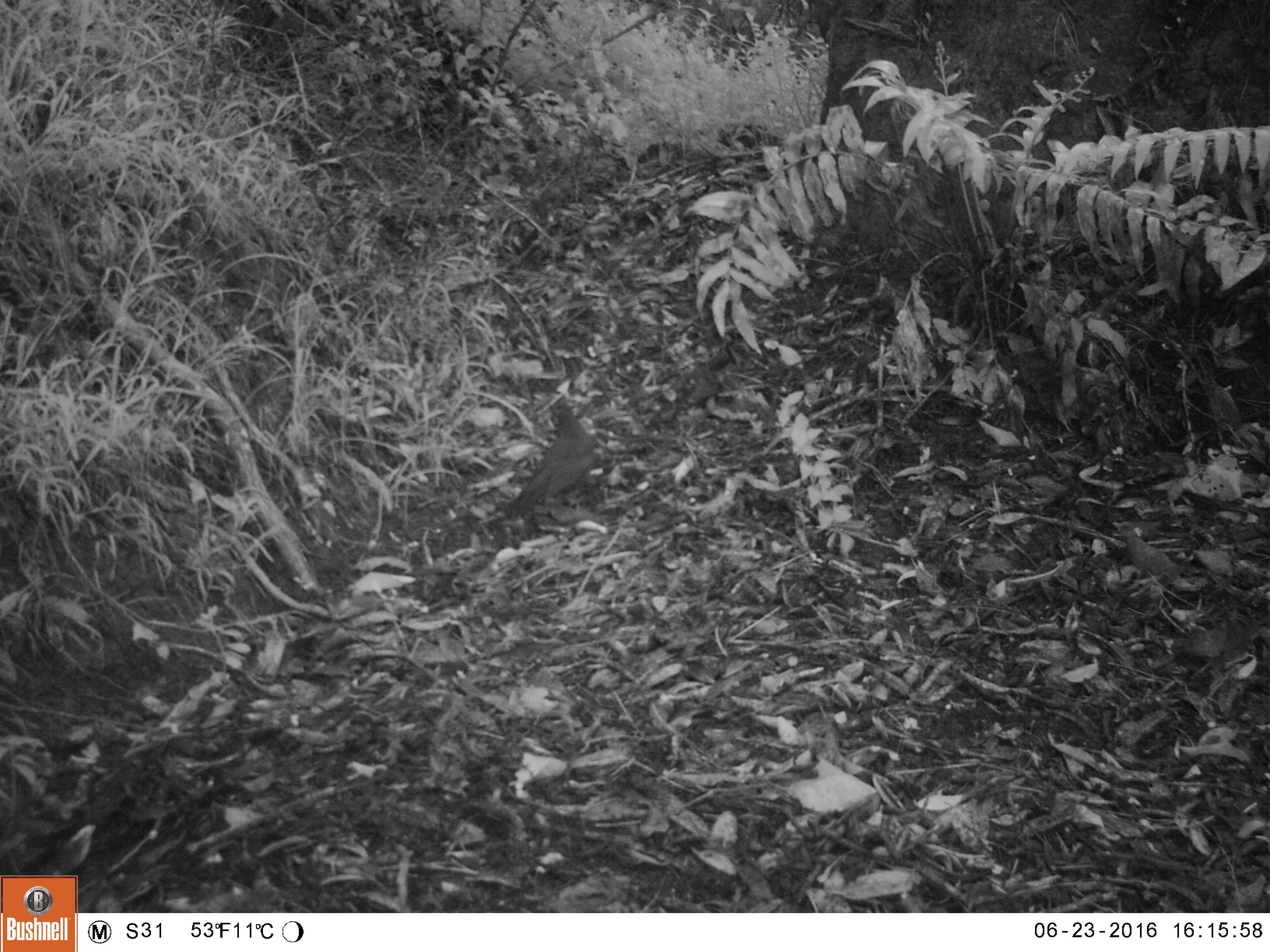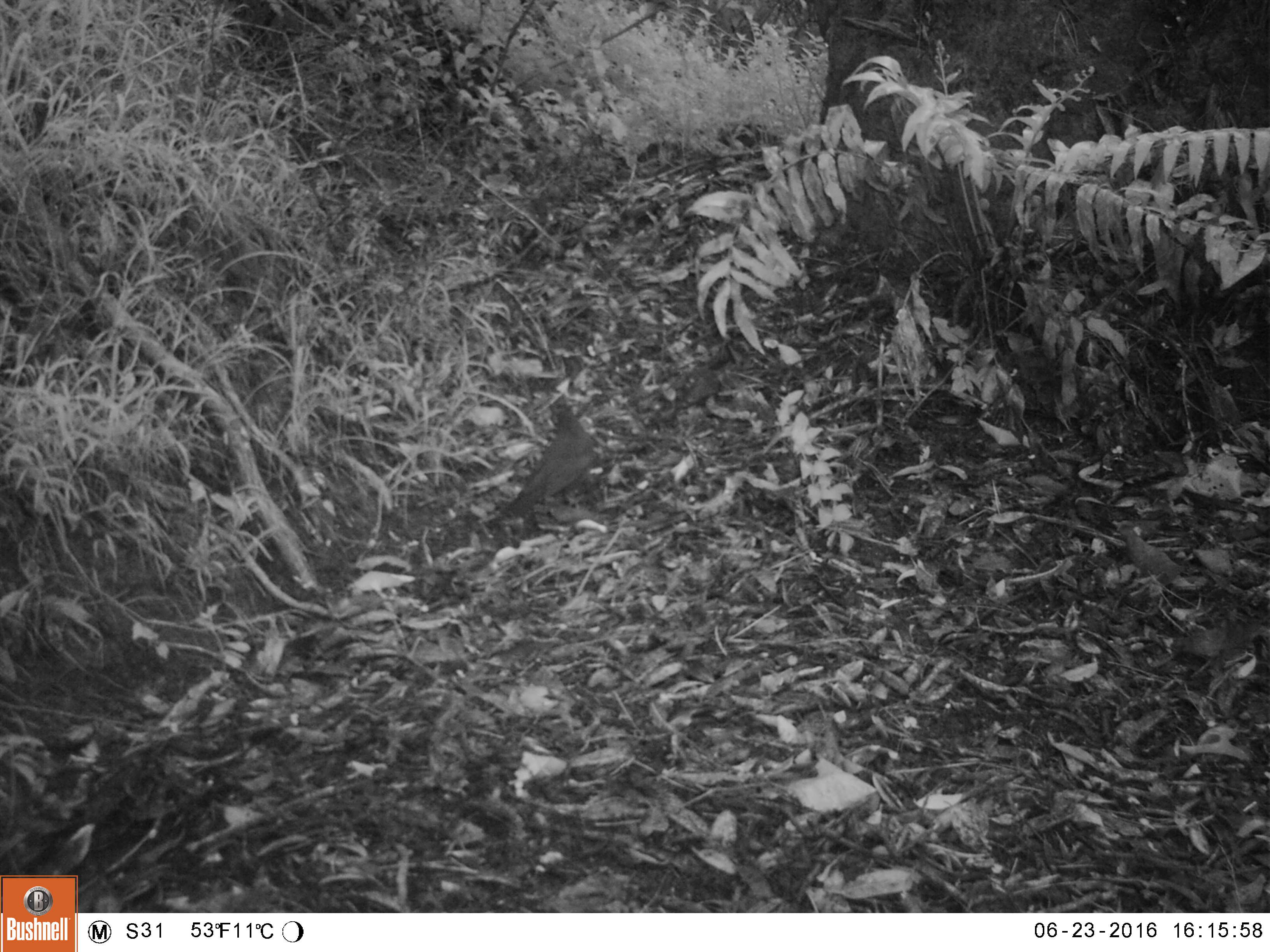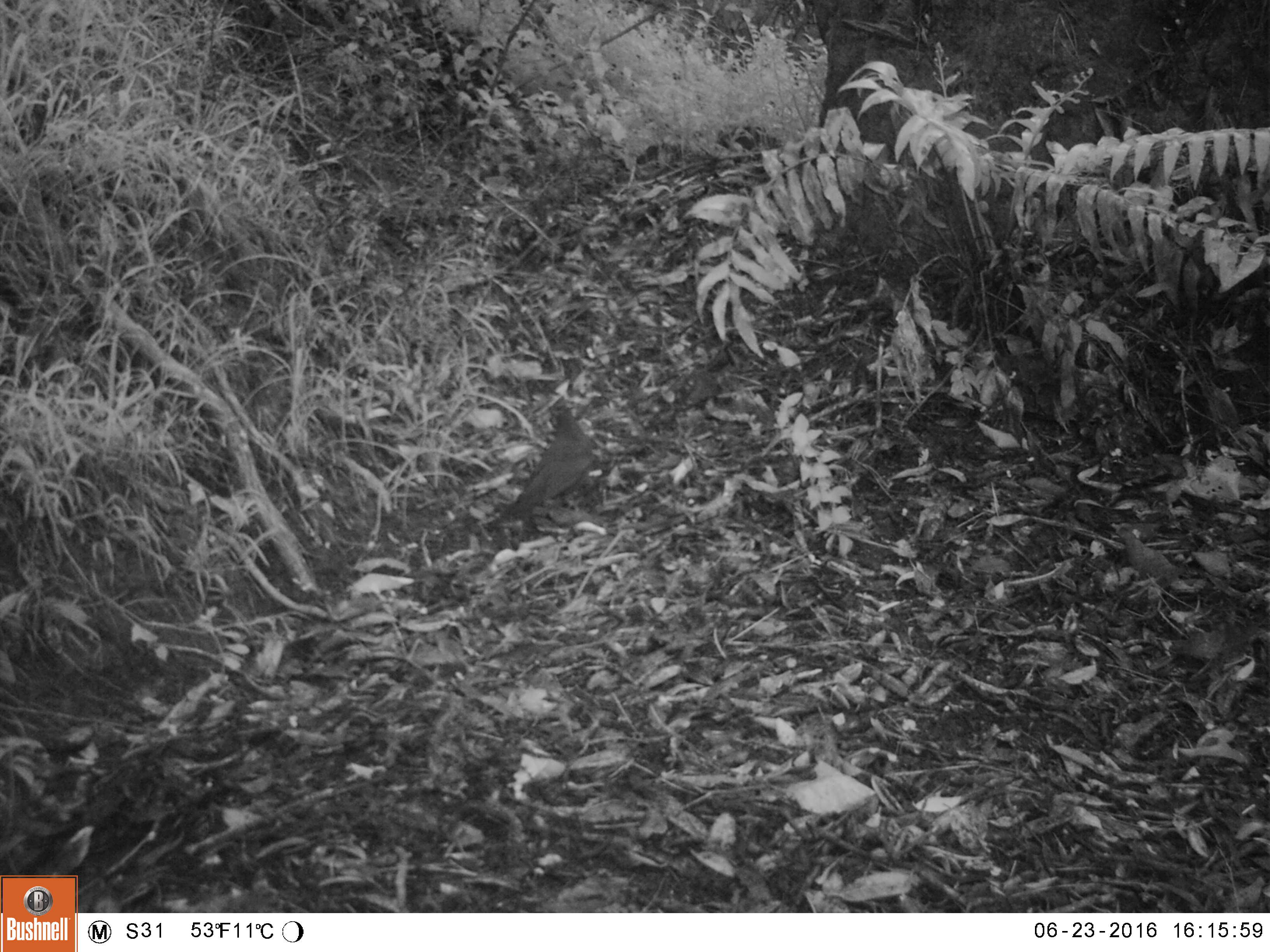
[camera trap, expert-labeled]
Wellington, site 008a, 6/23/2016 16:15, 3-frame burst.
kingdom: Animalia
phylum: Chordata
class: Aves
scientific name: Aves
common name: bird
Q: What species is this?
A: Bird (Aves).